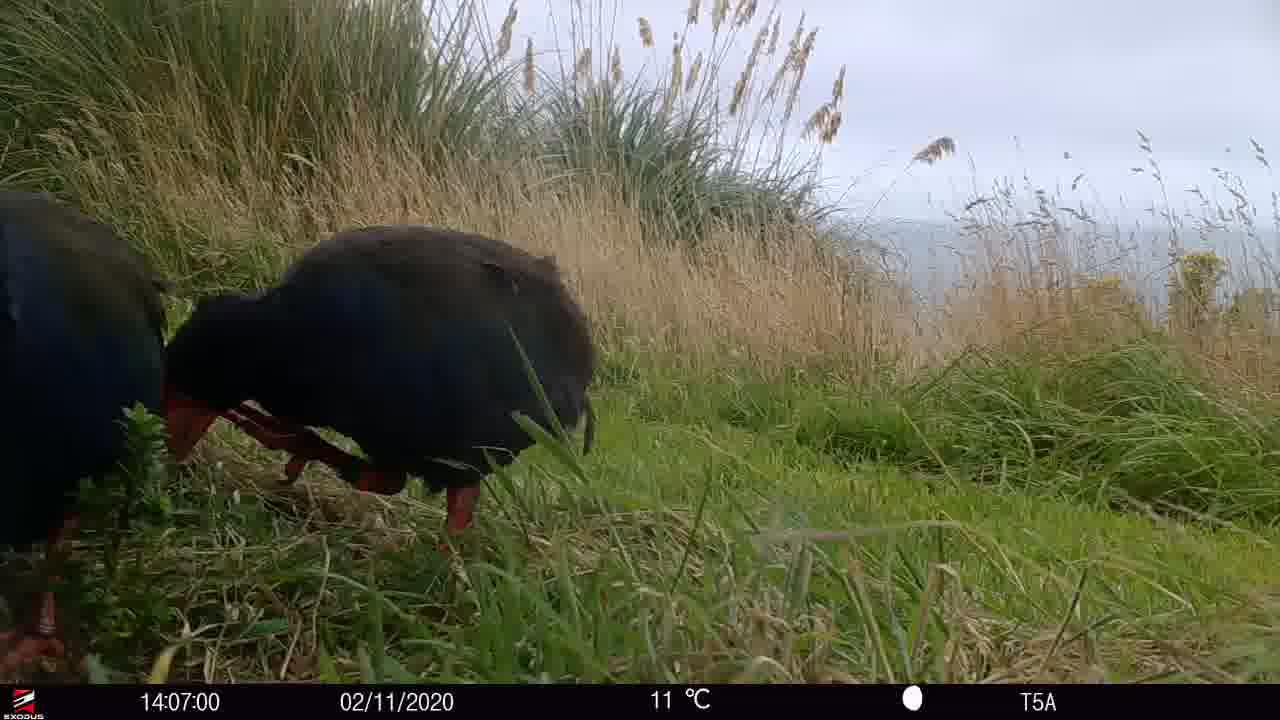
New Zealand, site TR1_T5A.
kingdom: Animalia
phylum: Chordata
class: Aves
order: Gruiformes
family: Rallidae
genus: Porphyrio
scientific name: Porphyrio mantelli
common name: takahe